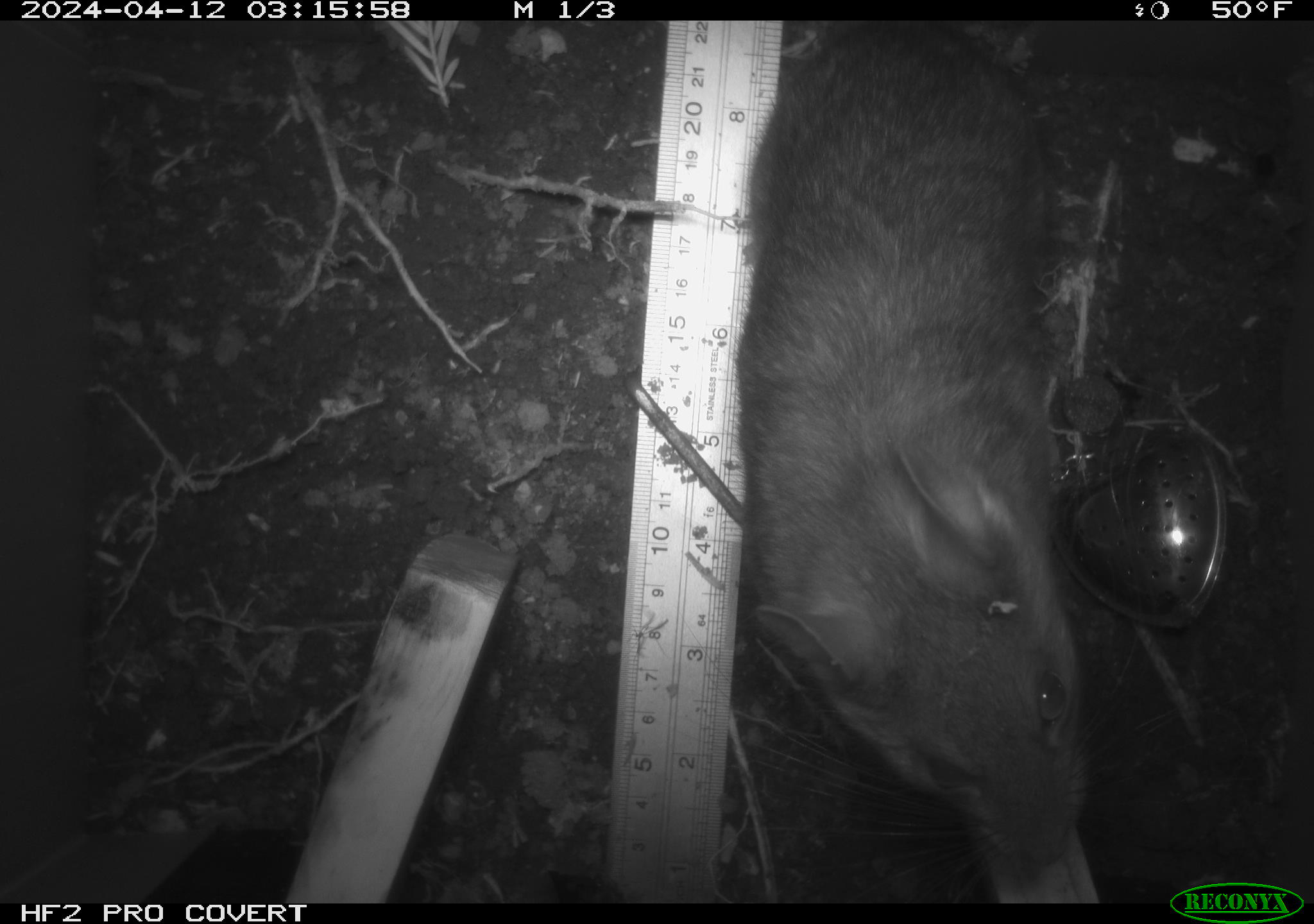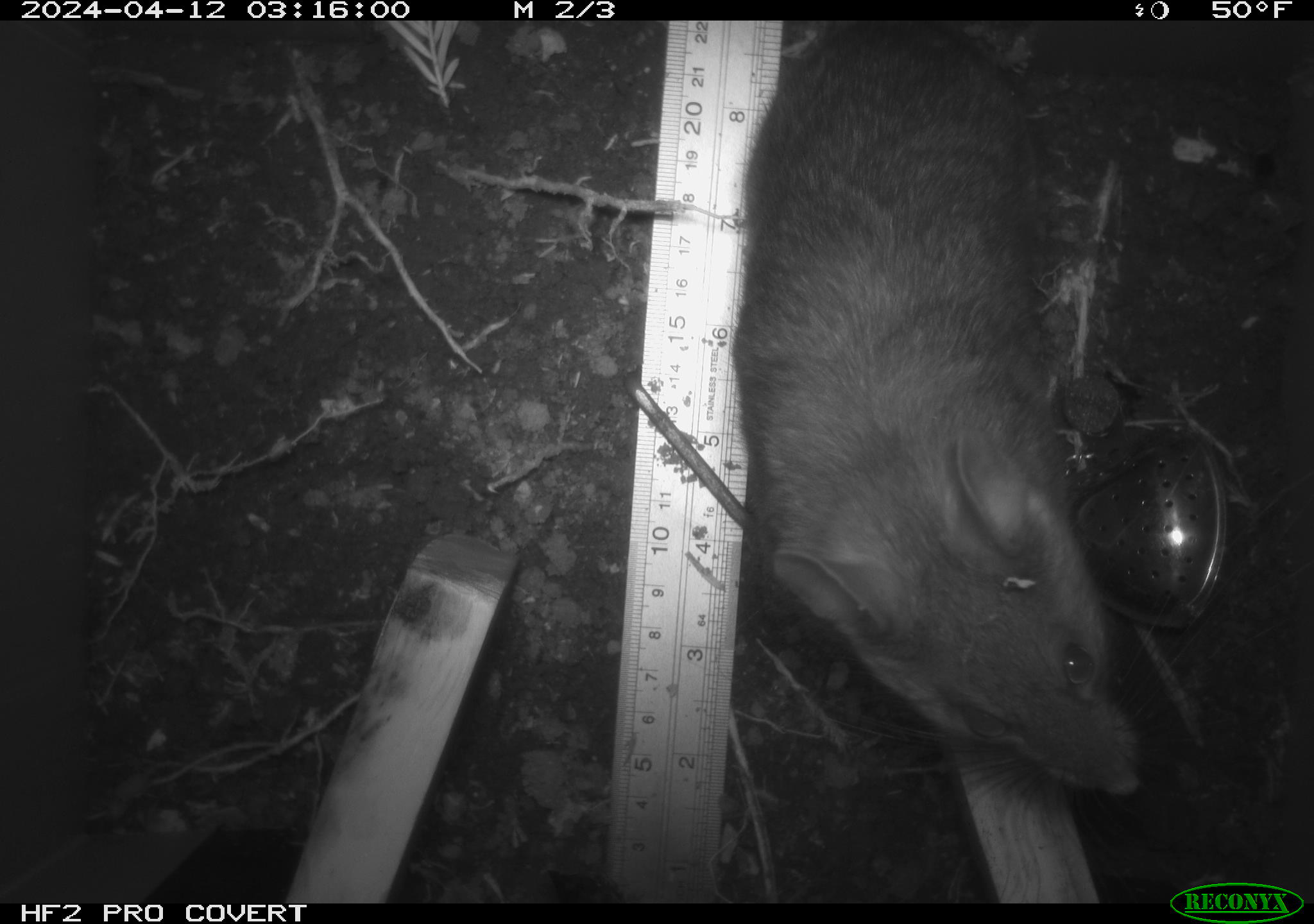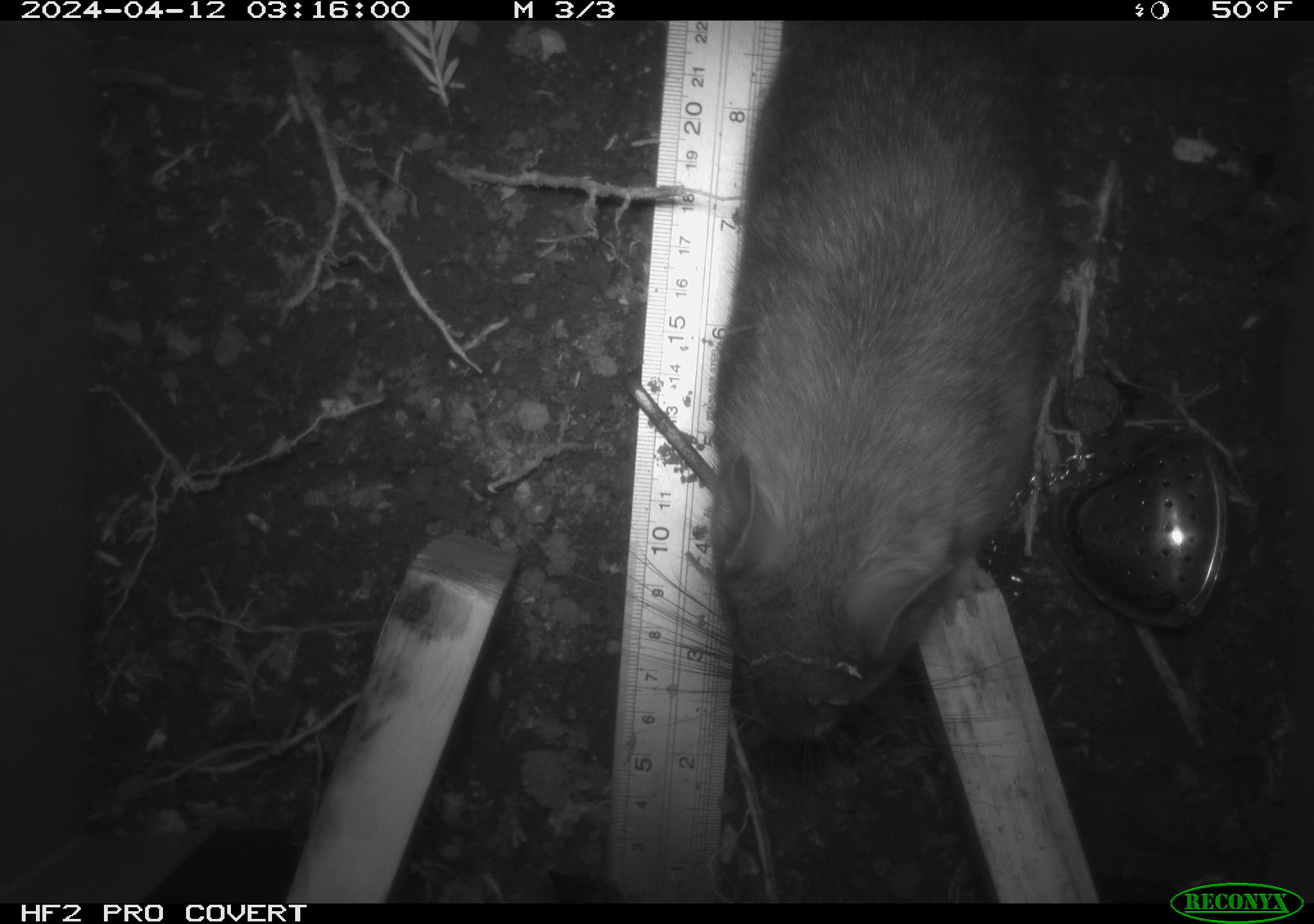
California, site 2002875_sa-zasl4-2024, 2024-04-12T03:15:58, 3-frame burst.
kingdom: Animalia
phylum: Chordata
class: Mammalia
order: Rodentia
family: Cricetidae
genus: Neotoma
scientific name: Neotoma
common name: pack rat or woodrat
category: neotoma species